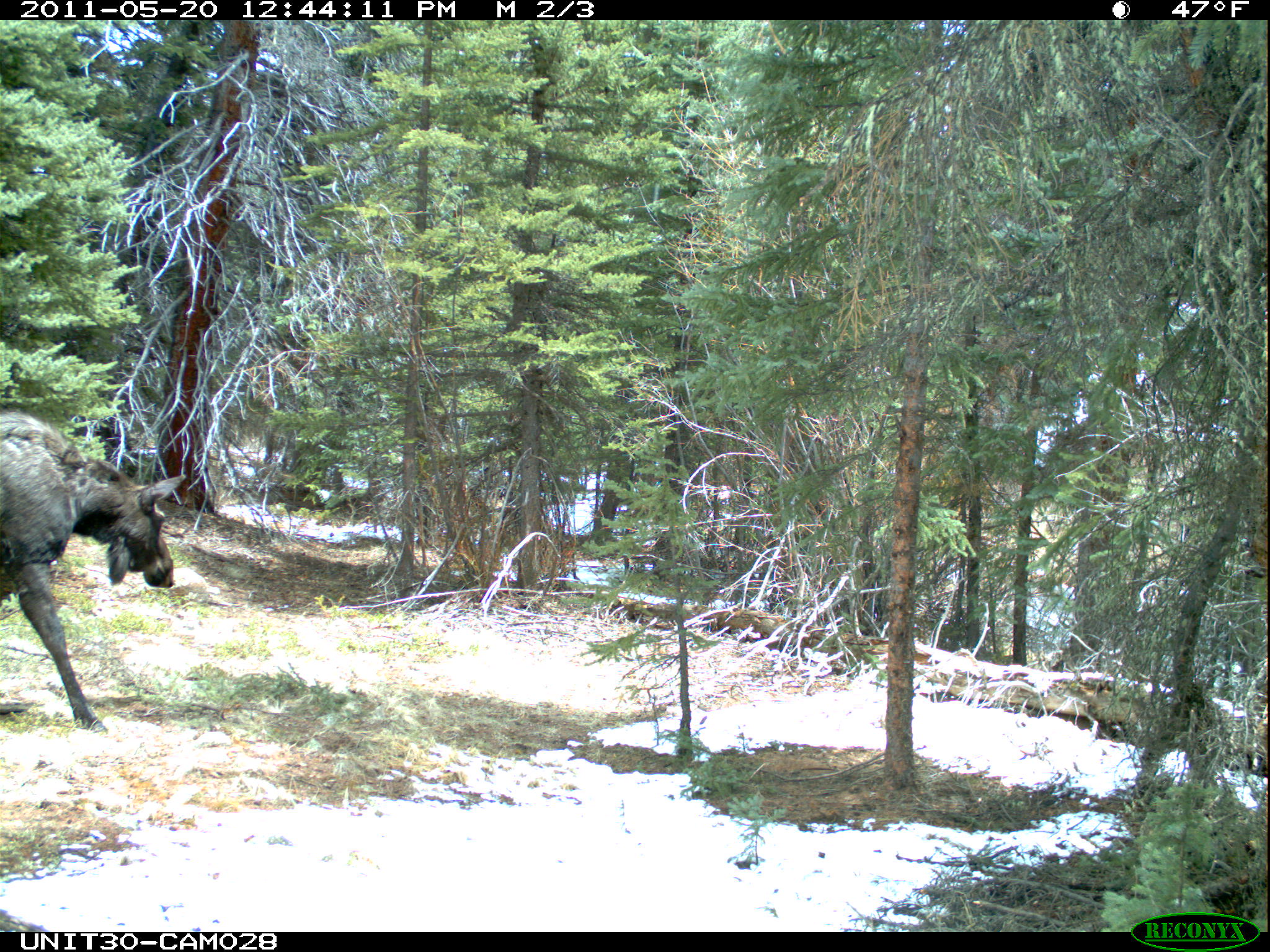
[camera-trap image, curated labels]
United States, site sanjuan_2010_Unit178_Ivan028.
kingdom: Animalia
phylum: Chordata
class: Mammalia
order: Artiodactyla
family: Cervidae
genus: Alces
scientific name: Alces alces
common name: moose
Alces alces (moose).